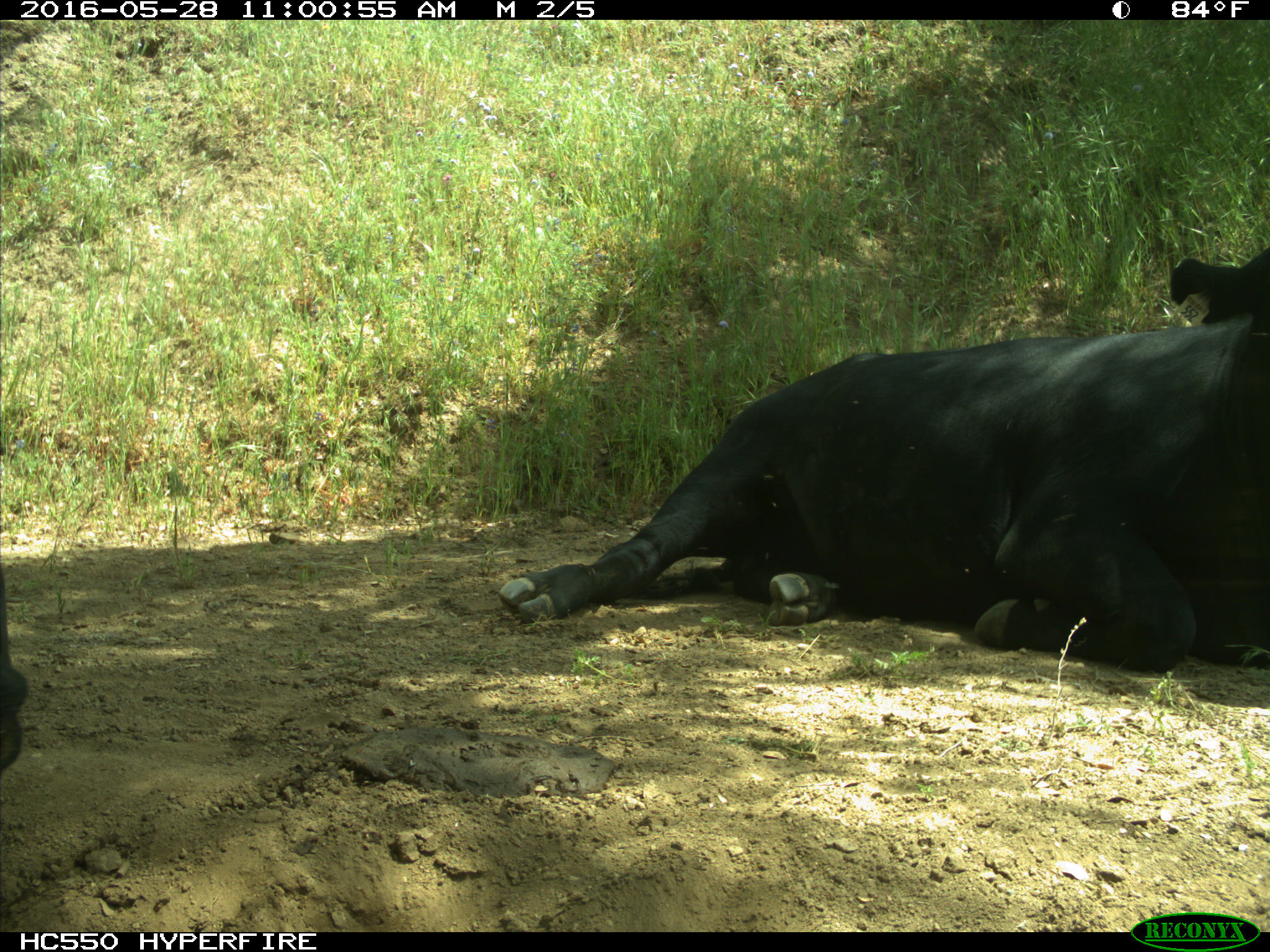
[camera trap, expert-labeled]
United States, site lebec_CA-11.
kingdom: Animalia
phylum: Chordata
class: Mammalia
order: Artiodactyla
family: Bovidae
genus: Bos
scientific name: Bos taurus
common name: domestic cow